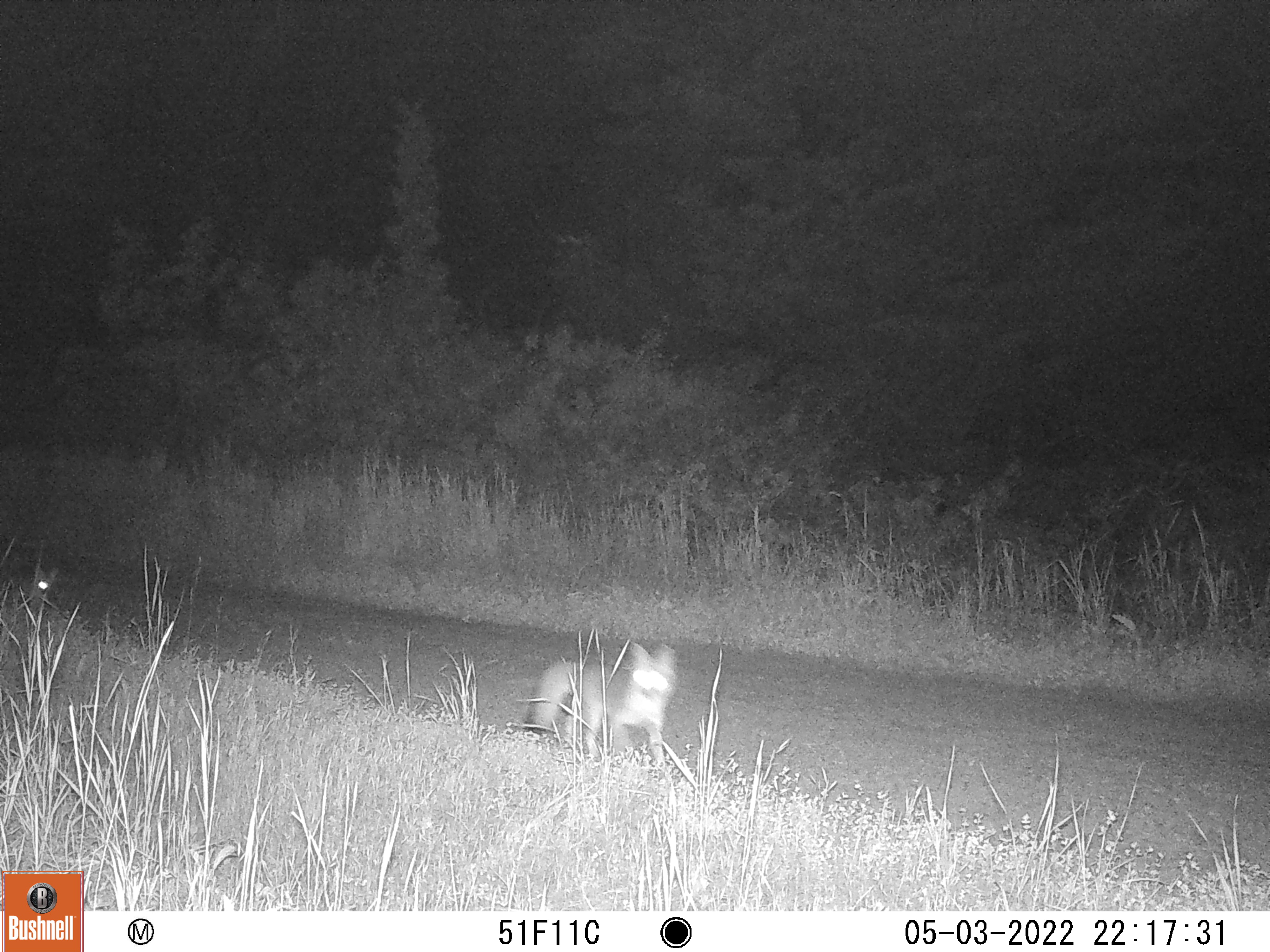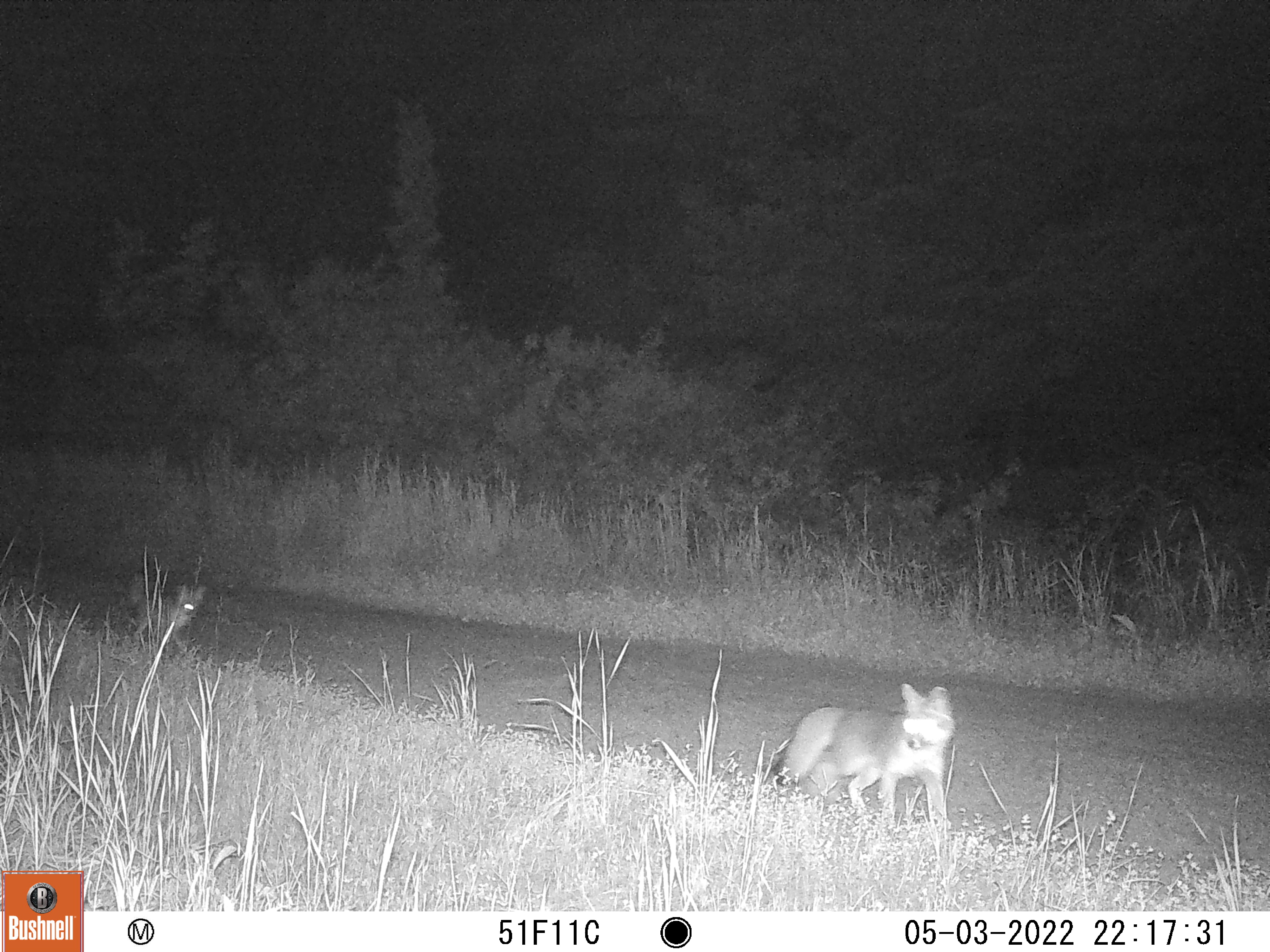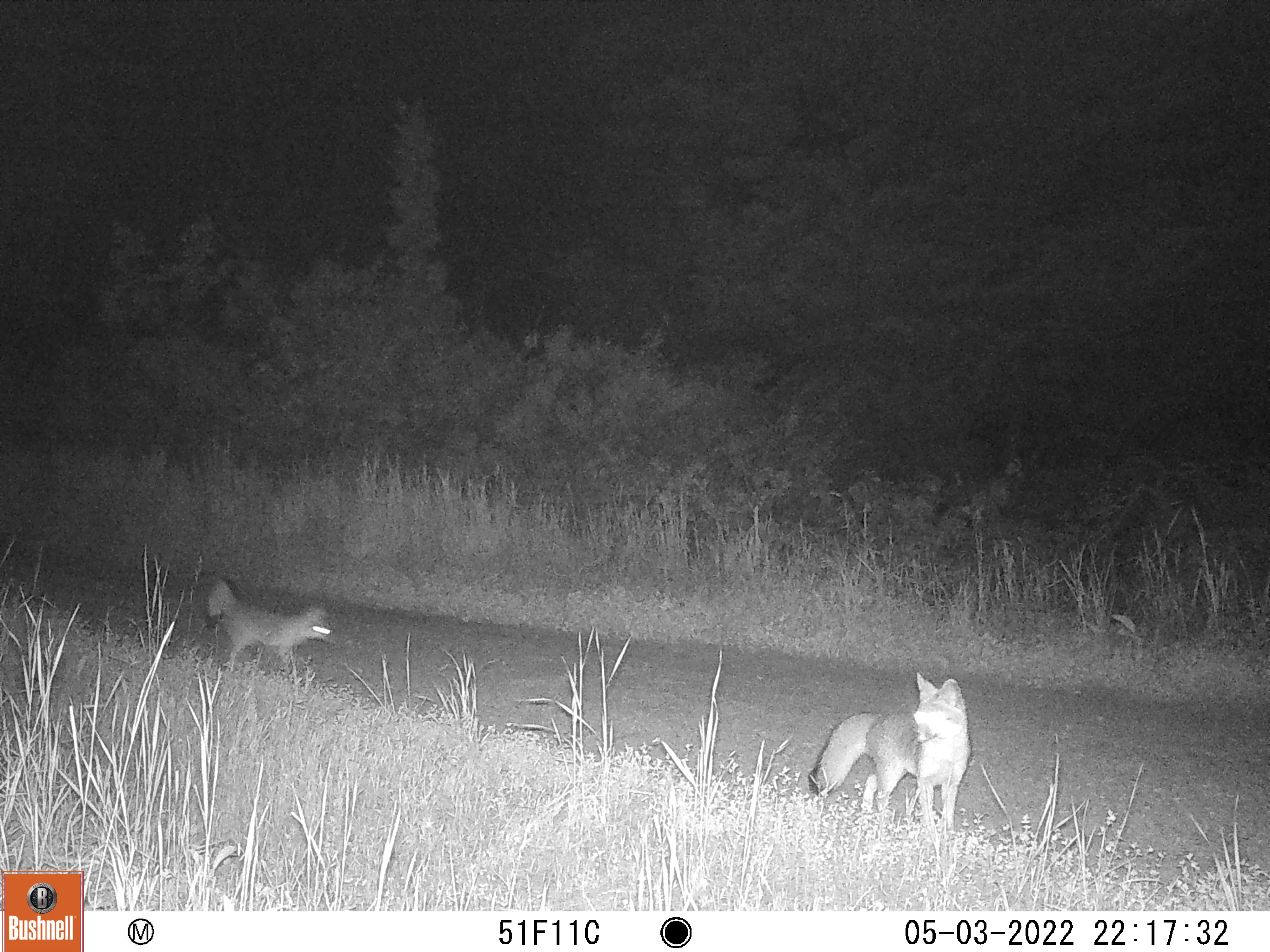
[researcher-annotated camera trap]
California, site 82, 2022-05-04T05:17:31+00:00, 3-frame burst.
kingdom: Animalia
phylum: Chordata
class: Mammalia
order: Carnivora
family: Canidae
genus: Urocyon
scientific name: Urocyon cinereoargenteus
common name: gray fox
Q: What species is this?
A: Gray fox (Urocyon cinereoargenteus).